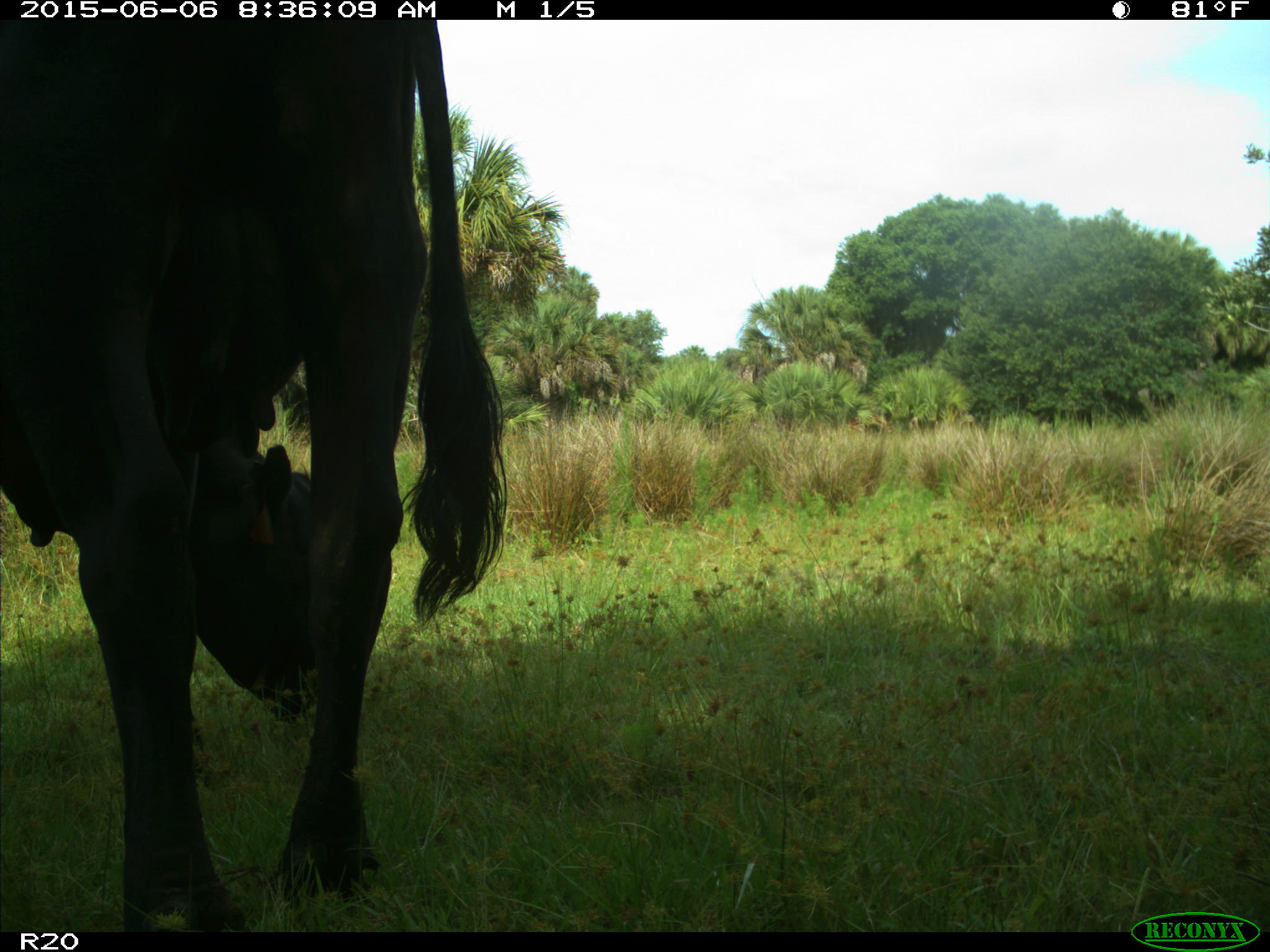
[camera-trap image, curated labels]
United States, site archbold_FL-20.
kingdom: Animalia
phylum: Chordata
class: Mammalia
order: Artiodactyla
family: Bovidae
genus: Bos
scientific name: Bos taurus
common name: domestic cow